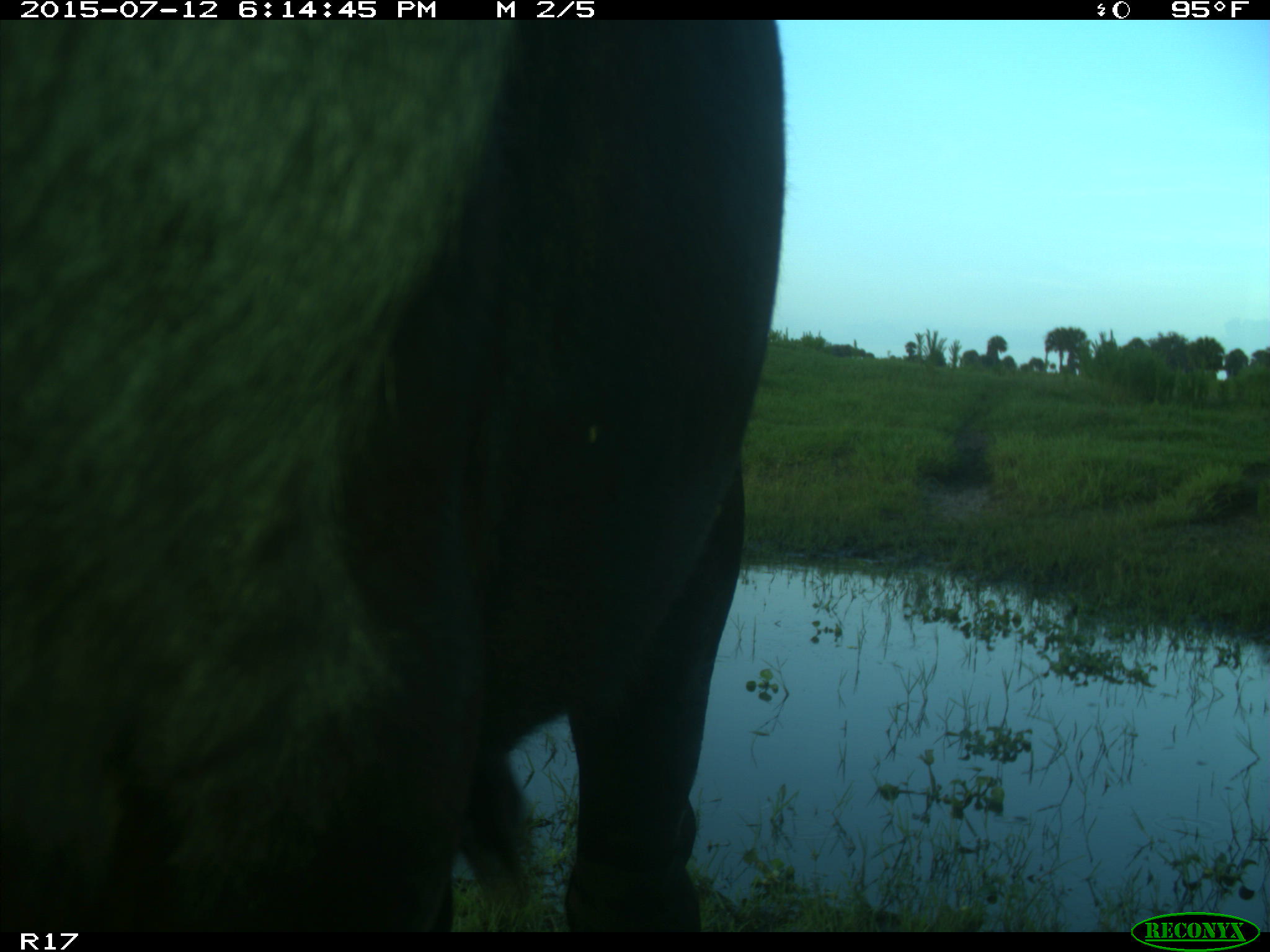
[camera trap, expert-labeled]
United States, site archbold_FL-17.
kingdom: Animalia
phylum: Chordata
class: Mammalia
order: Artiodactyla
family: Bovidae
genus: Bos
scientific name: Bos taurus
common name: domestic cow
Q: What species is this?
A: Bos taurus (domestic cow).